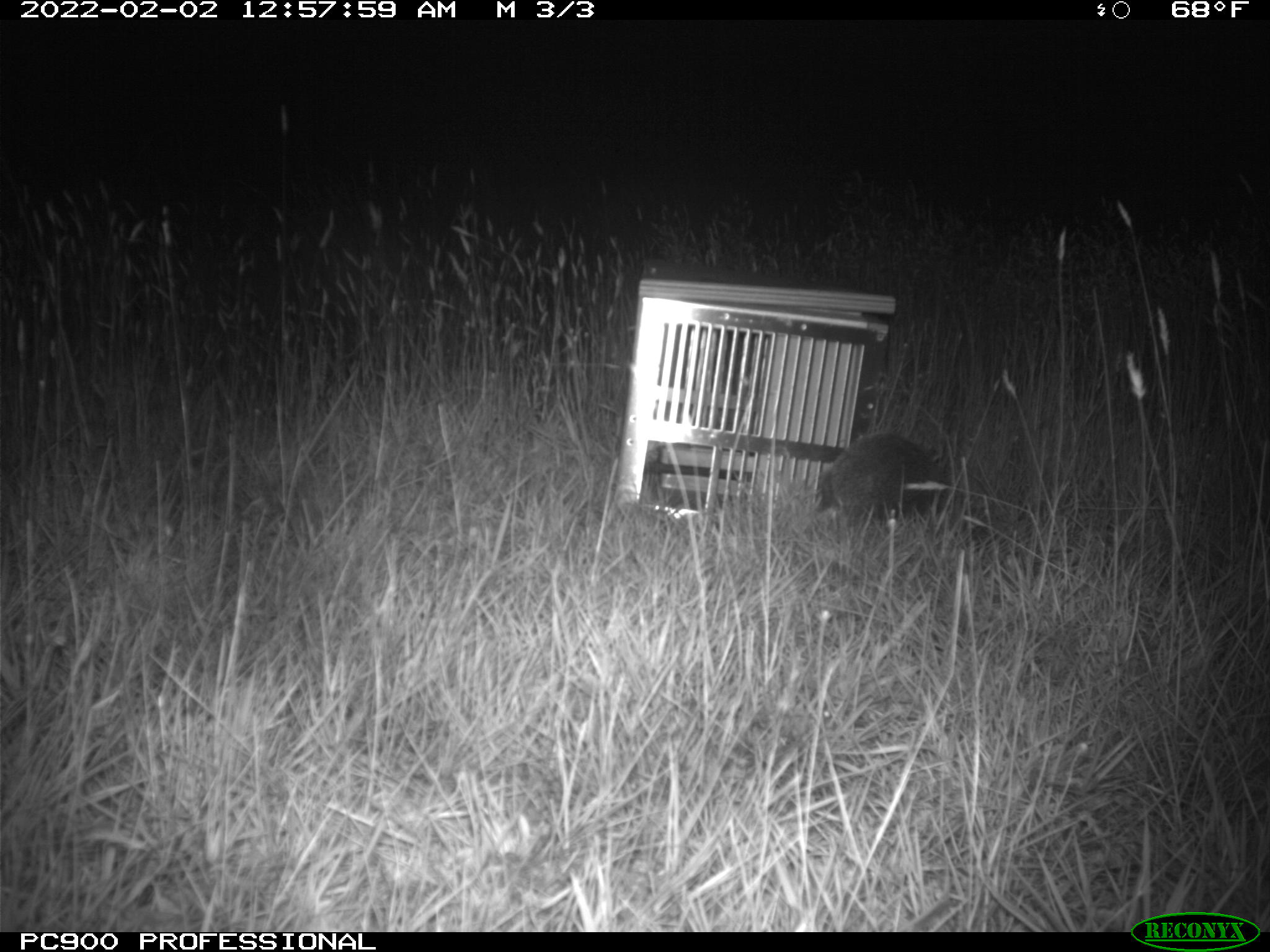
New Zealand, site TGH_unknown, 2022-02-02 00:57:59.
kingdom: Animalia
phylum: Chordata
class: Mammalia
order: Eulipotyphla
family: Erinaceidae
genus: Erinaceus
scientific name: Erinaceus europaeus europaeus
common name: european hedgehog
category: hedgehog